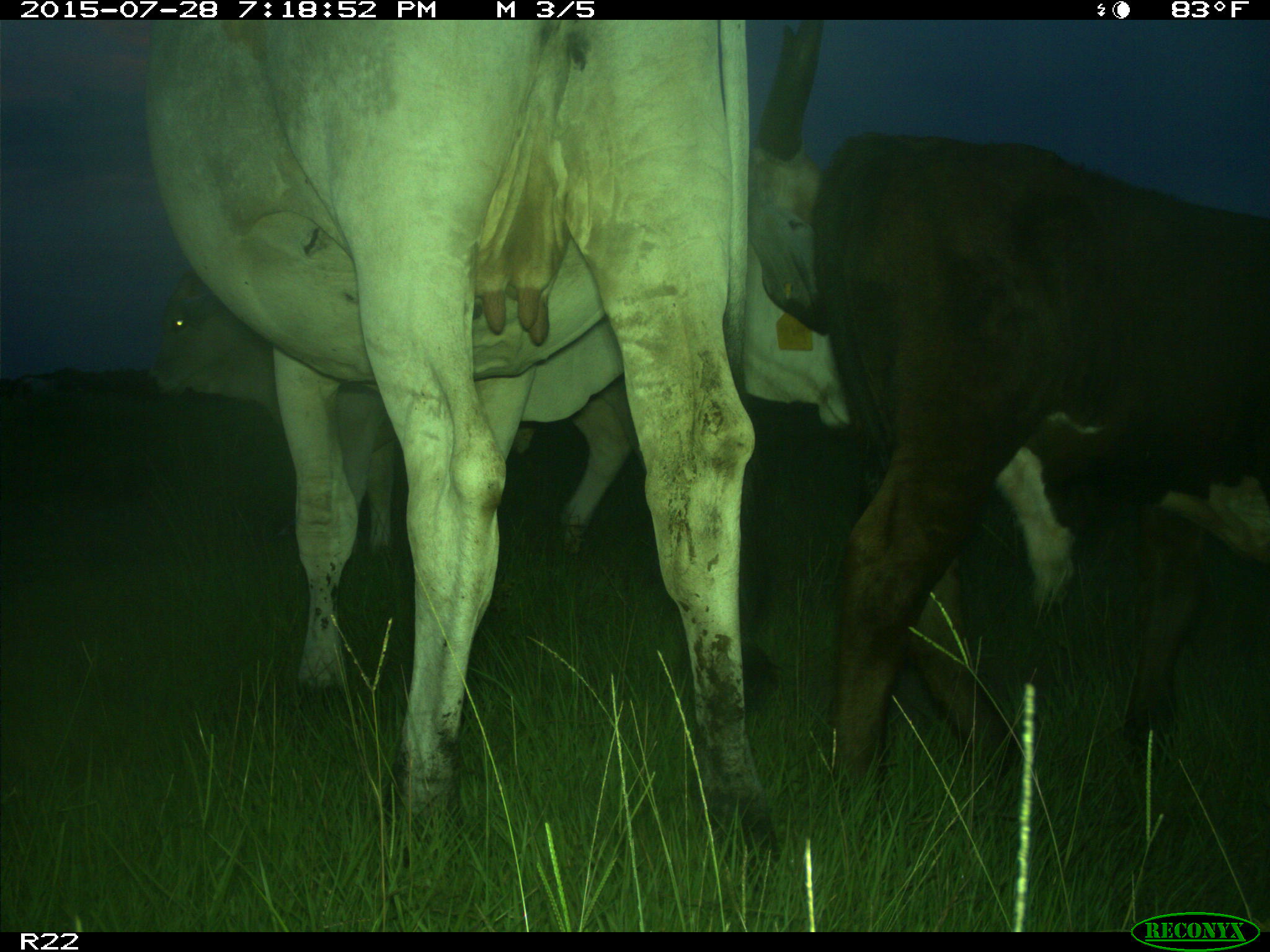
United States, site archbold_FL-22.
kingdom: Animalia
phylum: Chordata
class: Mammalia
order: Artiodactyla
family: Bovidae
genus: Bos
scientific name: Bos taurus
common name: domestic cow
Bos taurus (domestic cow).